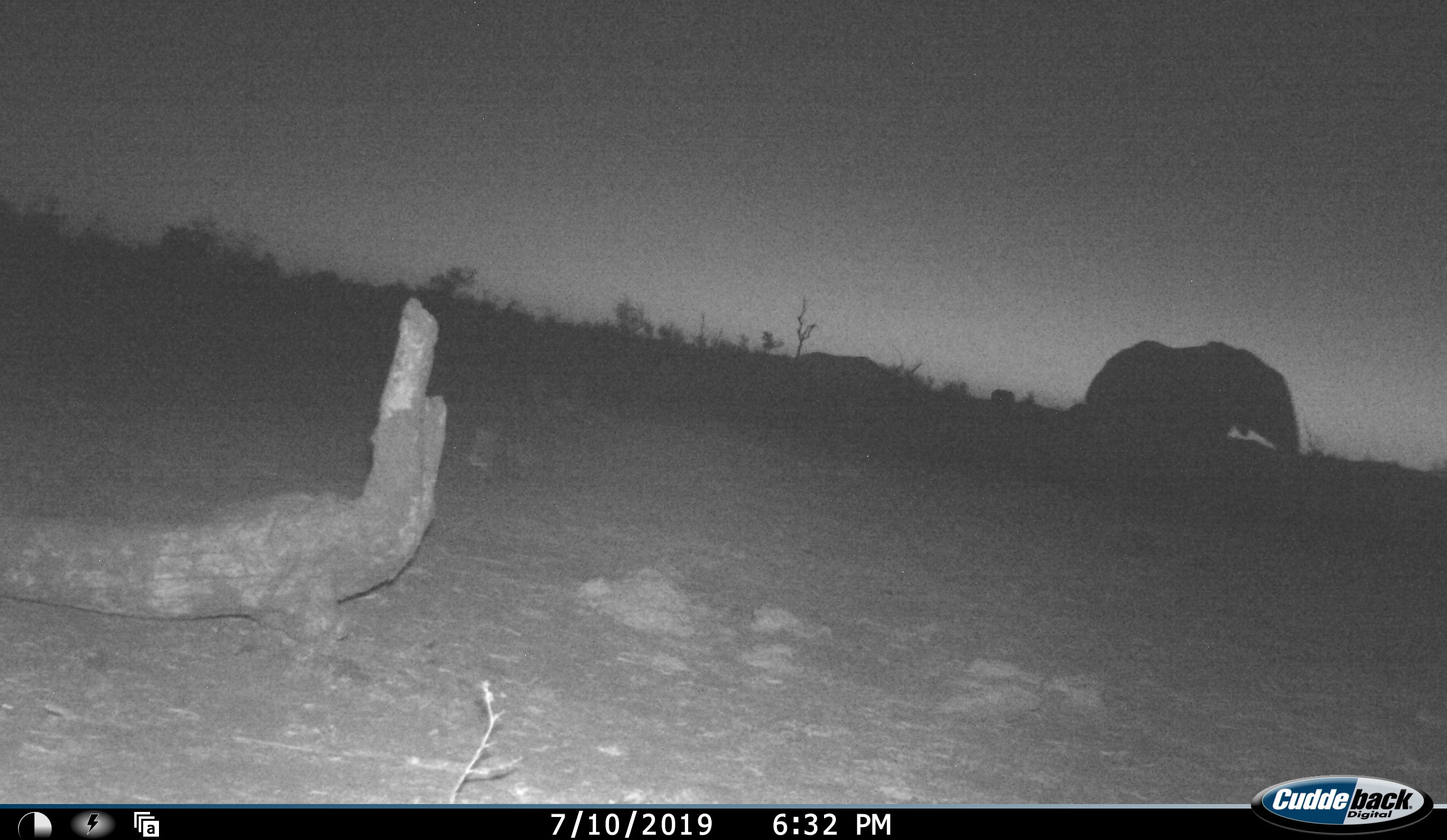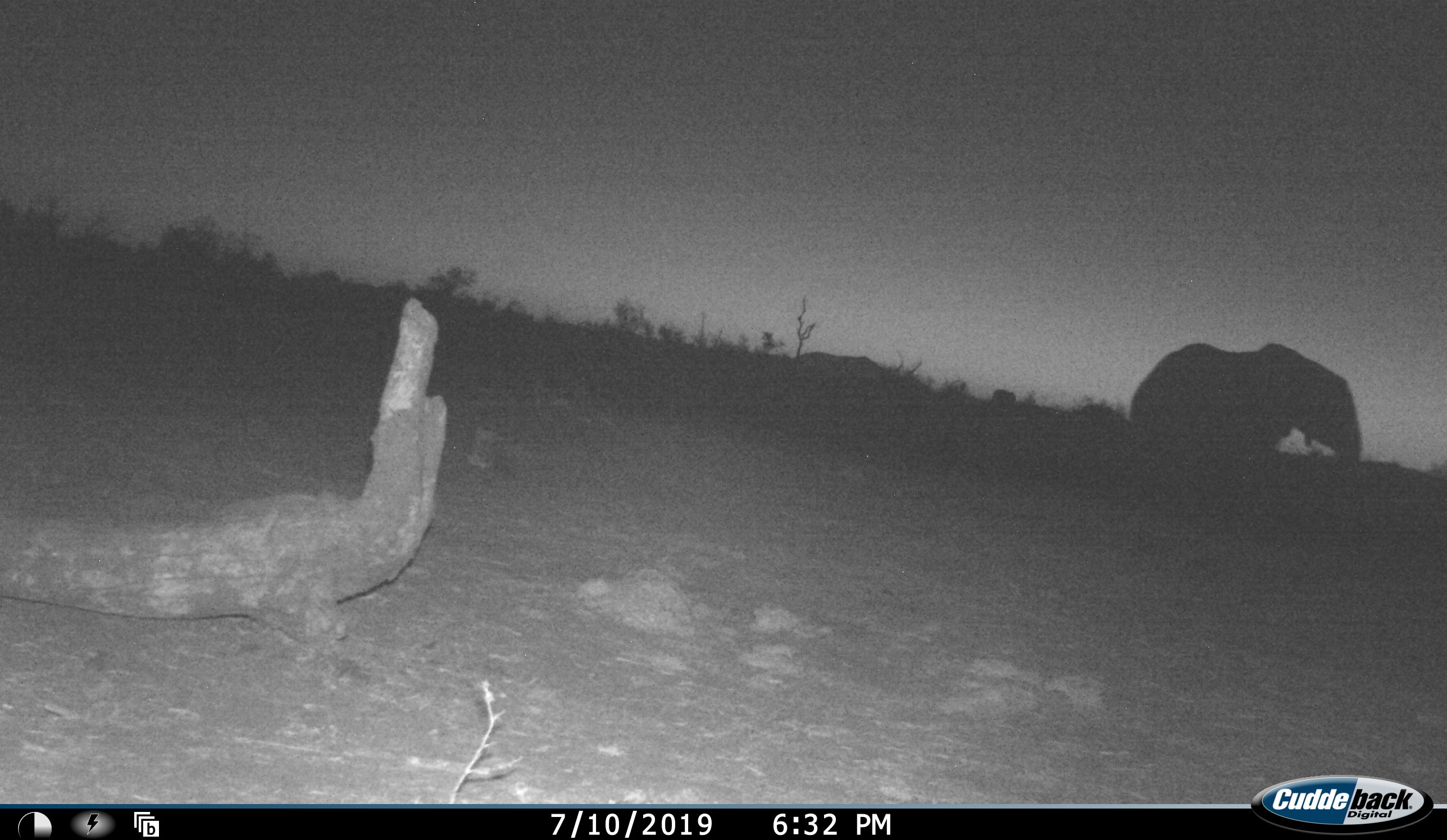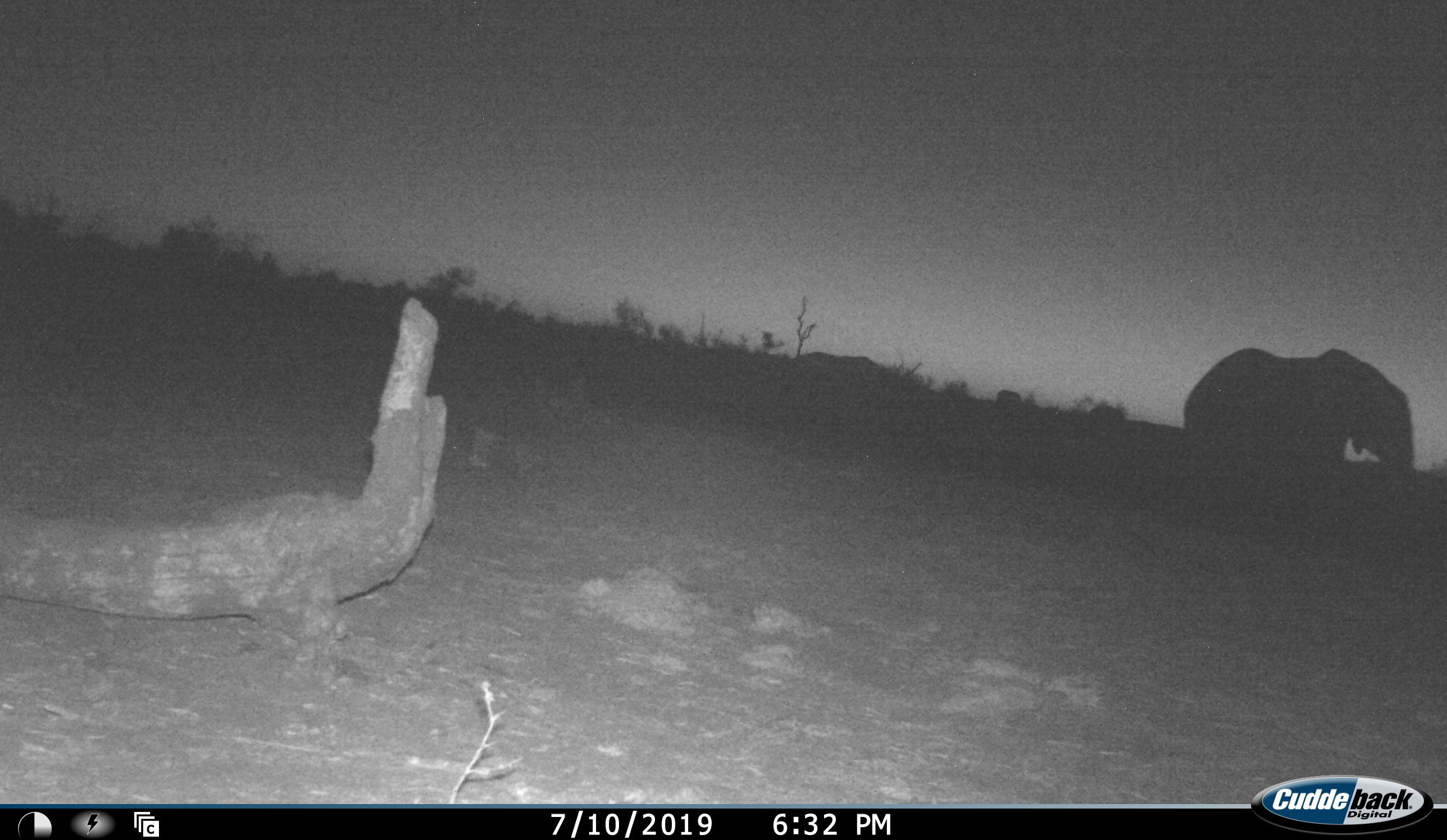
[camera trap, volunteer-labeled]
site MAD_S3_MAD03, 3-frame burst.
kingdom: Animalia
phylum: Chordata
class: Mammalia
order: Proboscidea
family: Elephantidae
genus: Loxodonta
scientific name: Loxodonta africana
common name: african bush elephant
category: elephant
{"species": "elephant (african bush elephant) (Loxodonta africana)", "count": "1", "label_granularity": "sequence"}